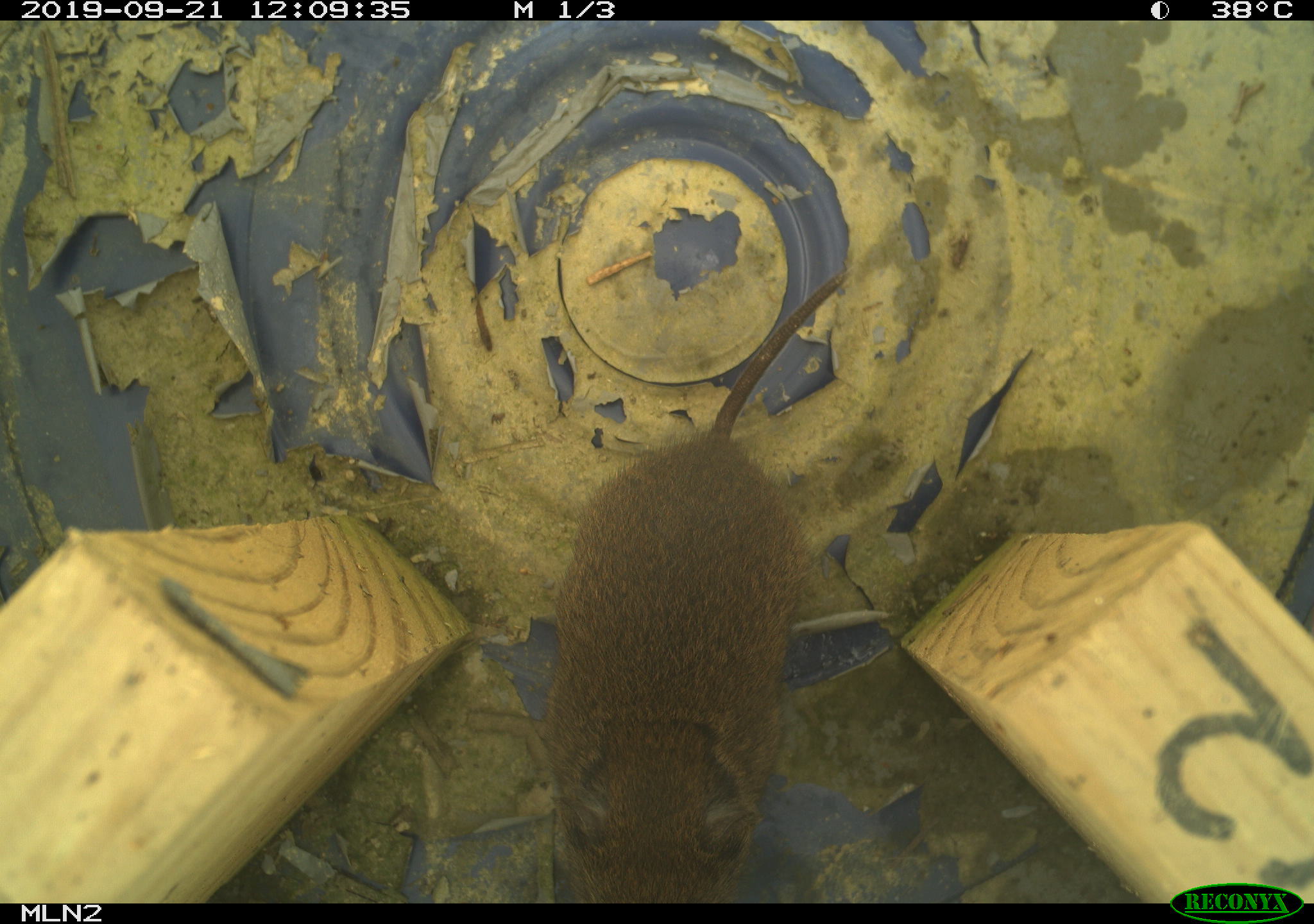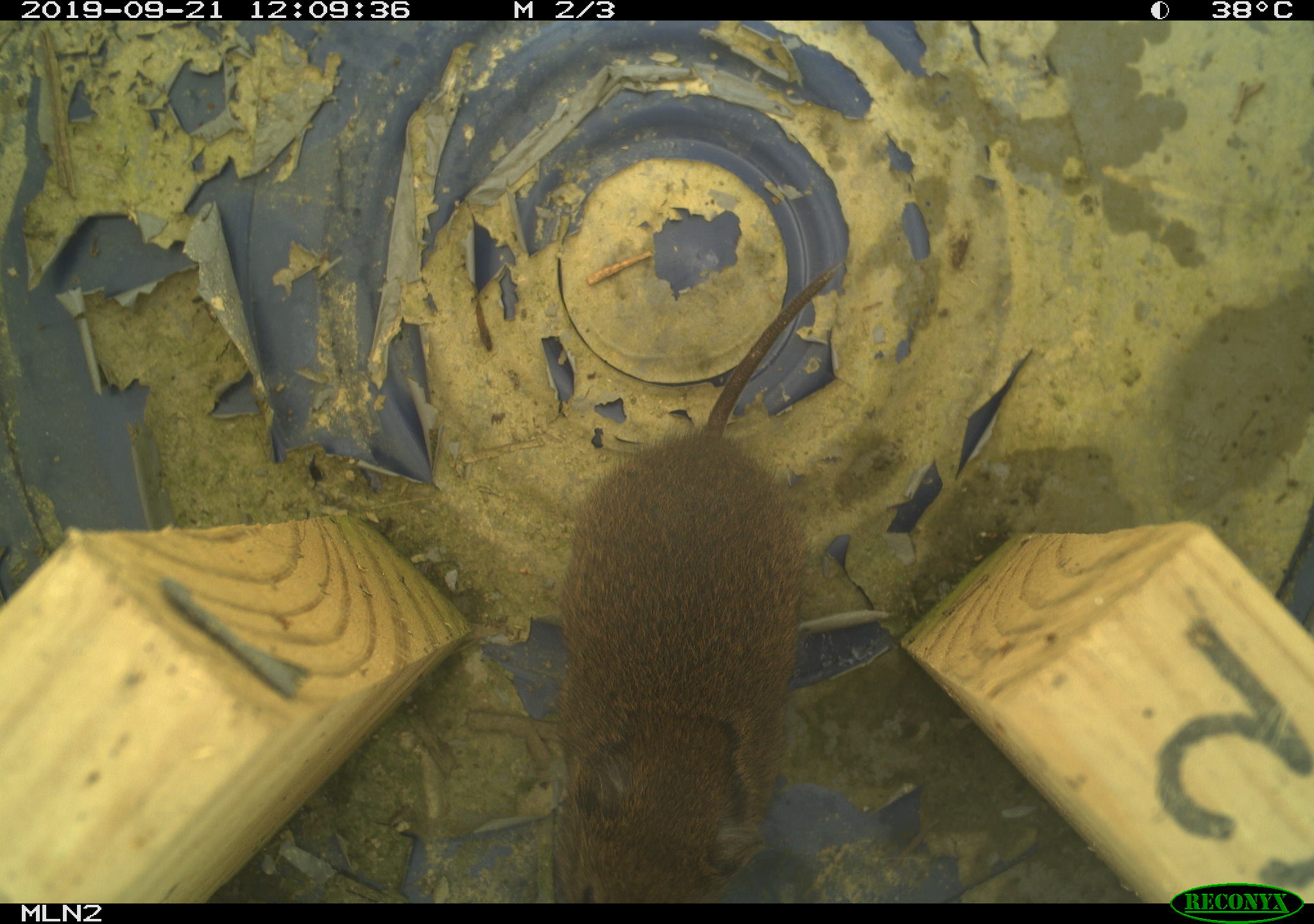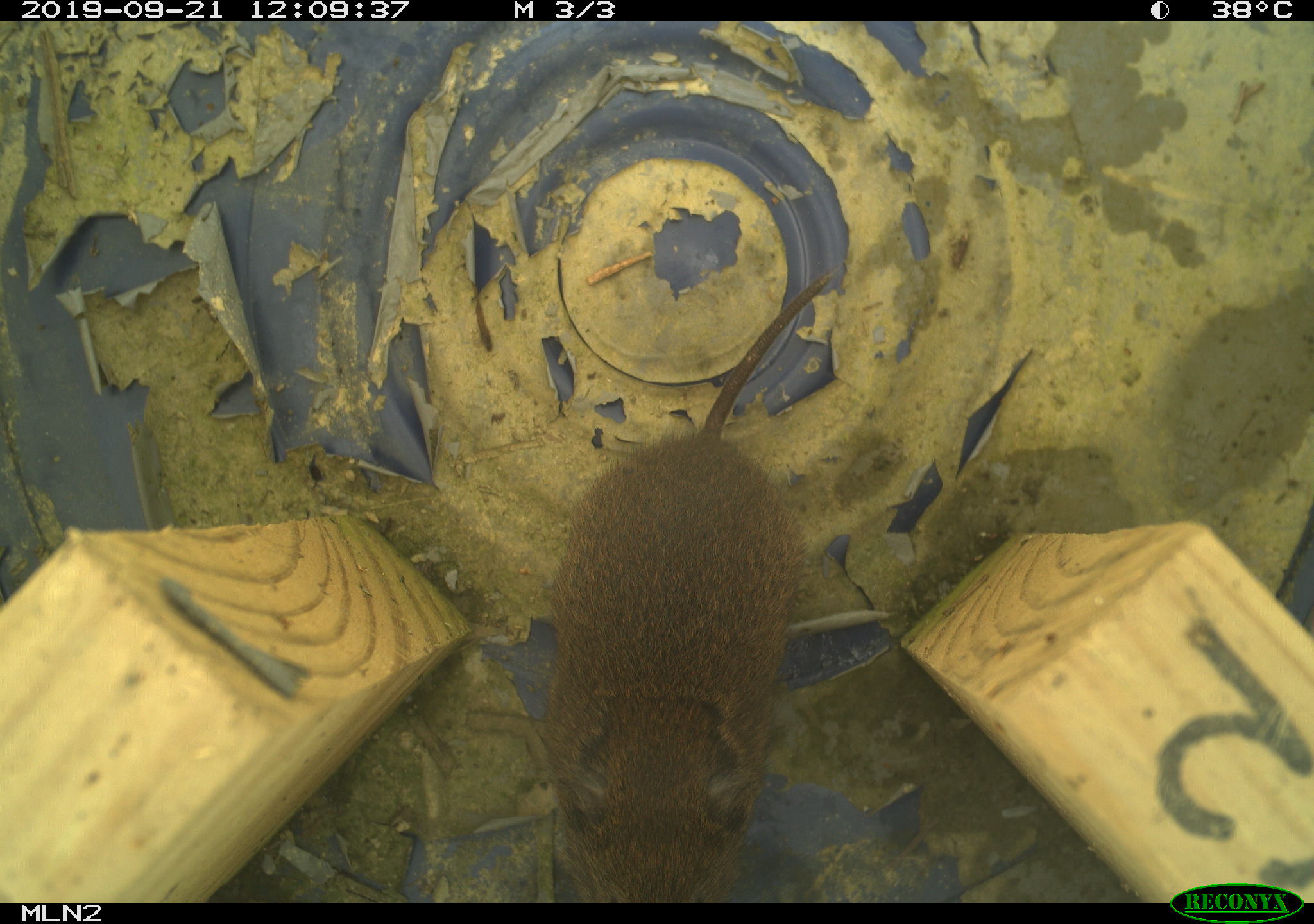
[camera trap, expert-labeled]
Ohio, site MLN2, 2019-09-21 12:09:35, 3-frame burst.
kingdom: Animalia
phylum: Chordata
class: Mammalia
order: Rodentia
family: Cricetidae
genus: Microtus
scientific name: Microtus pennsylvanicus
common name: meadow vole